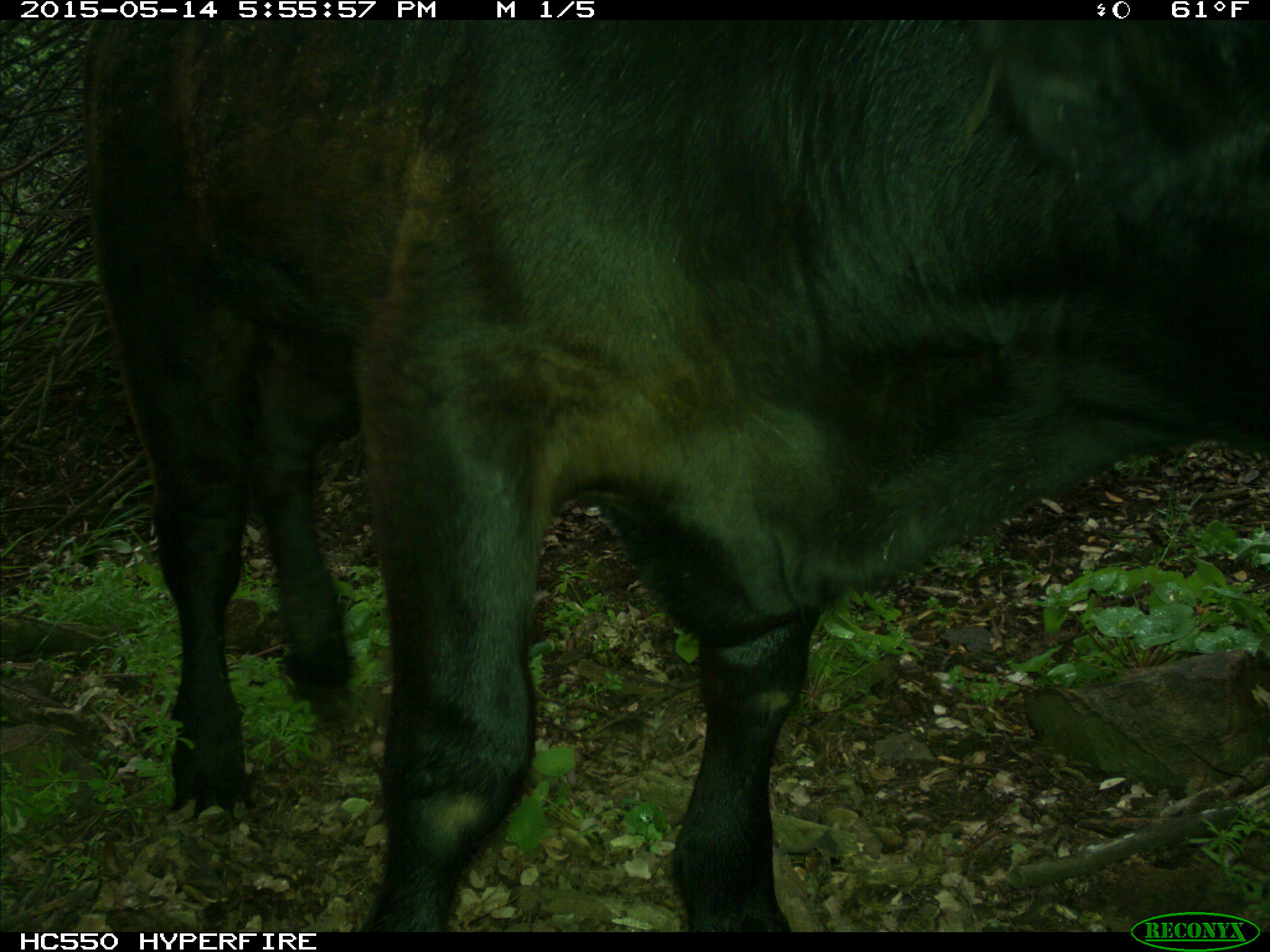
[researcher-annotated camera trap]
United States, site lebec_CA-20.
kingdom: Animalia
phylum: Chordata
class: Mammalia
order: Artiodactyla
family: Bovidae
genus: Bos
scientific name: Bos taurus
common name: domestic cow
Bos taurus (domestic cow).